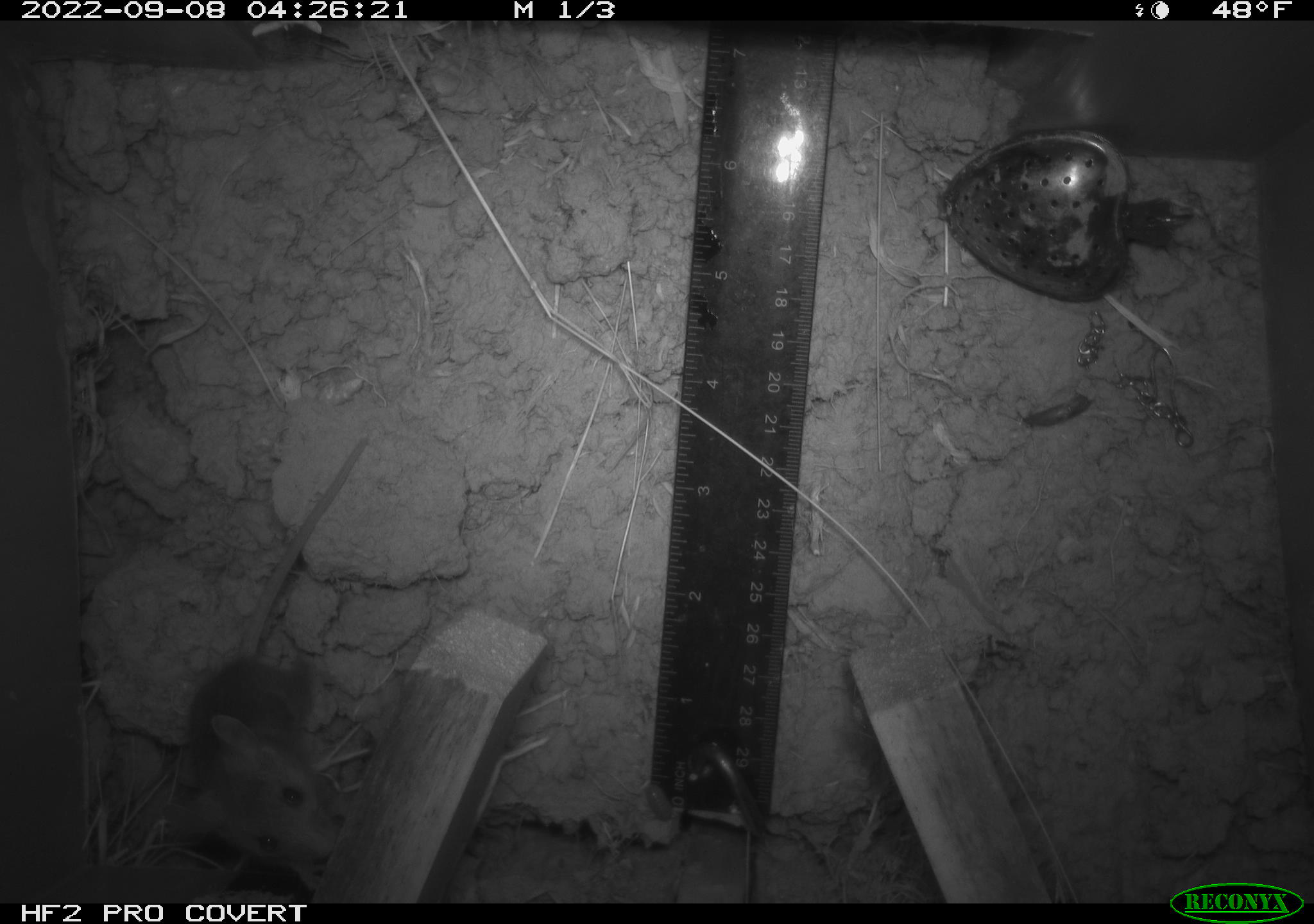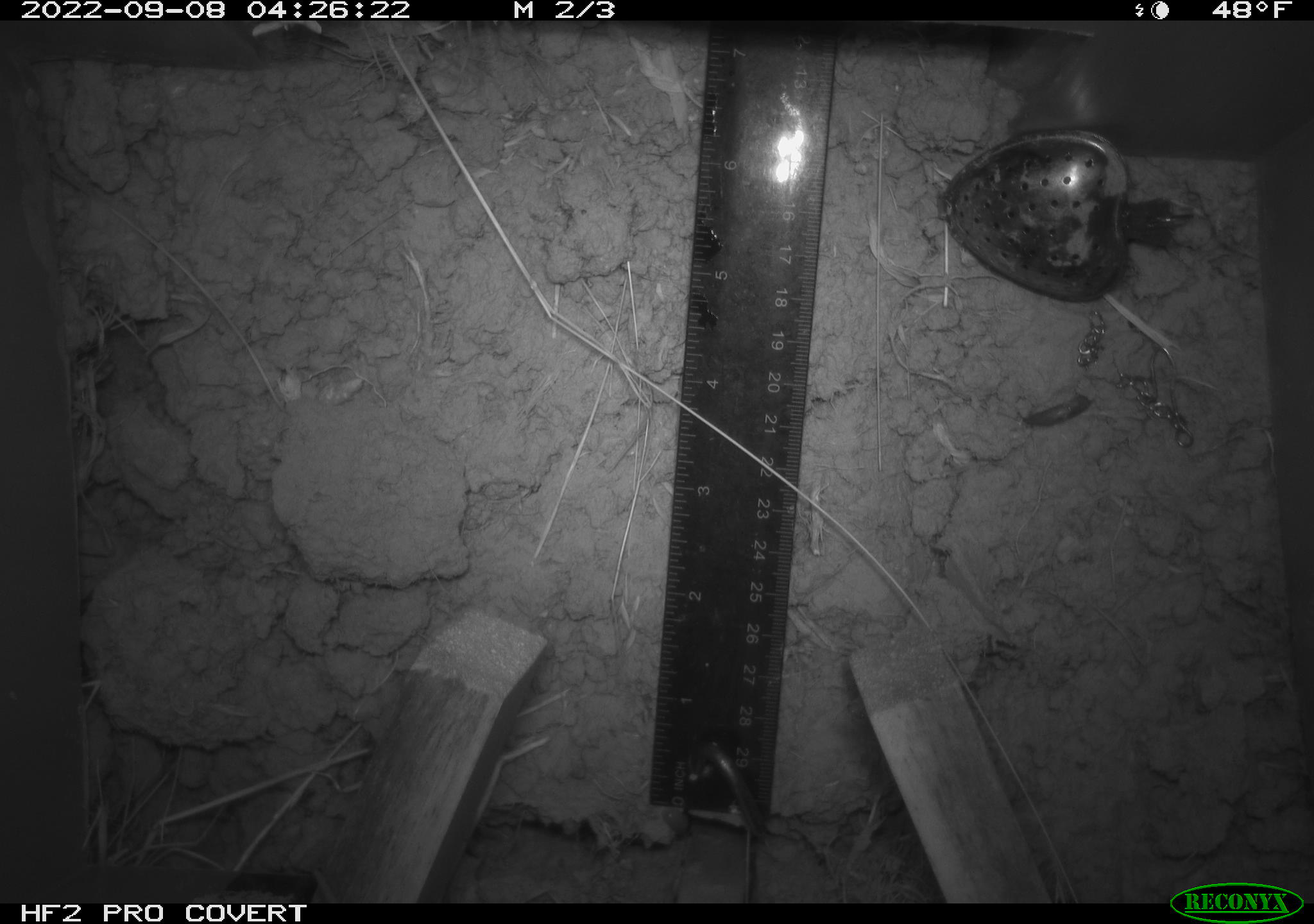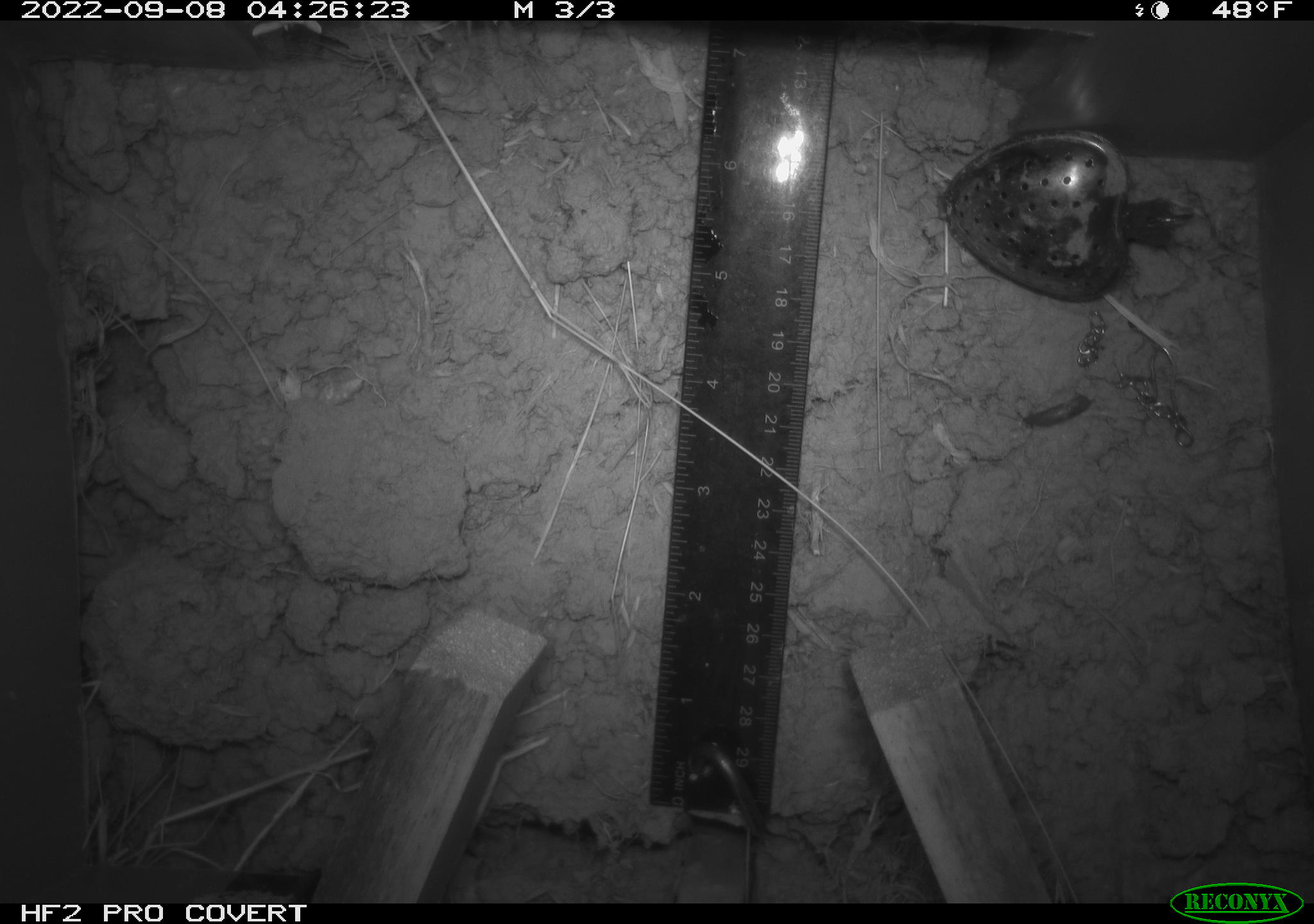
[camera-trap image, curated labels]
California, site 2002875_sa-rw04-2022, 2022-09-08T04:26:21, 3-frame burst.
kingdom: Animalia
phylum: Chordata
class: Mammalia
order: Rodentia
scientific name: Rodentia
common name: mouse species